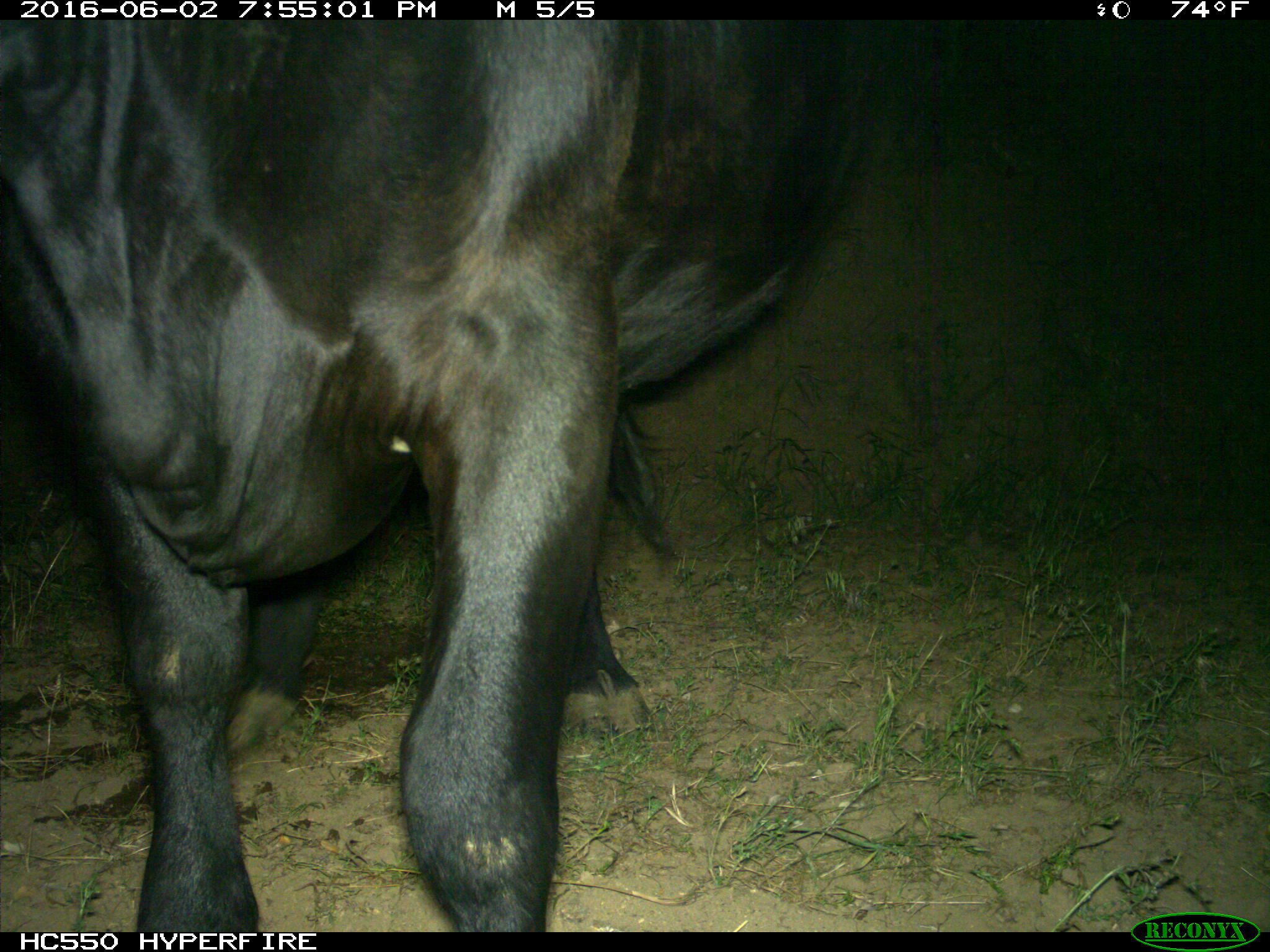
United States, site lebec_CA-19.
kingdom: Animalia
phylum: Chordata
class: Mammalia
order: Artiodactyla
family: Bovidae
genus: Bos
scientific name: Bos taurus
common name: domestic cow